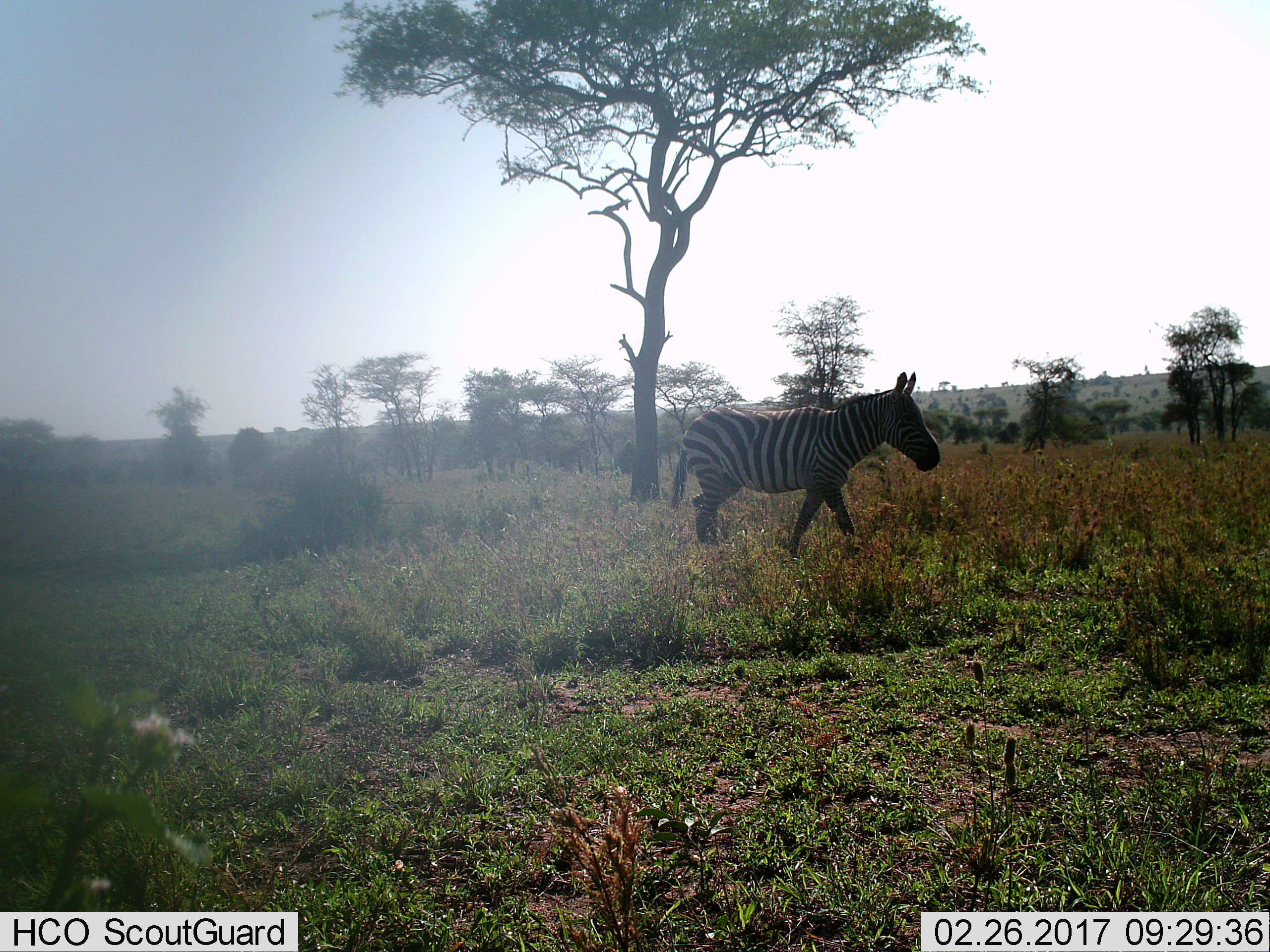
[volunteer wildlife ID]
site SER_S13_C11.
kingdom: Animalia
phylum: Chordata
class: Mammalia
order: Perissodactyla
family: Equidae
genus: Equus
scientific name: Equus quagga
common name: plains zebra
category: zebraplains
Zebraplains (plains zebra) (Equus quagga), count 1. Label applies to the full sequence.